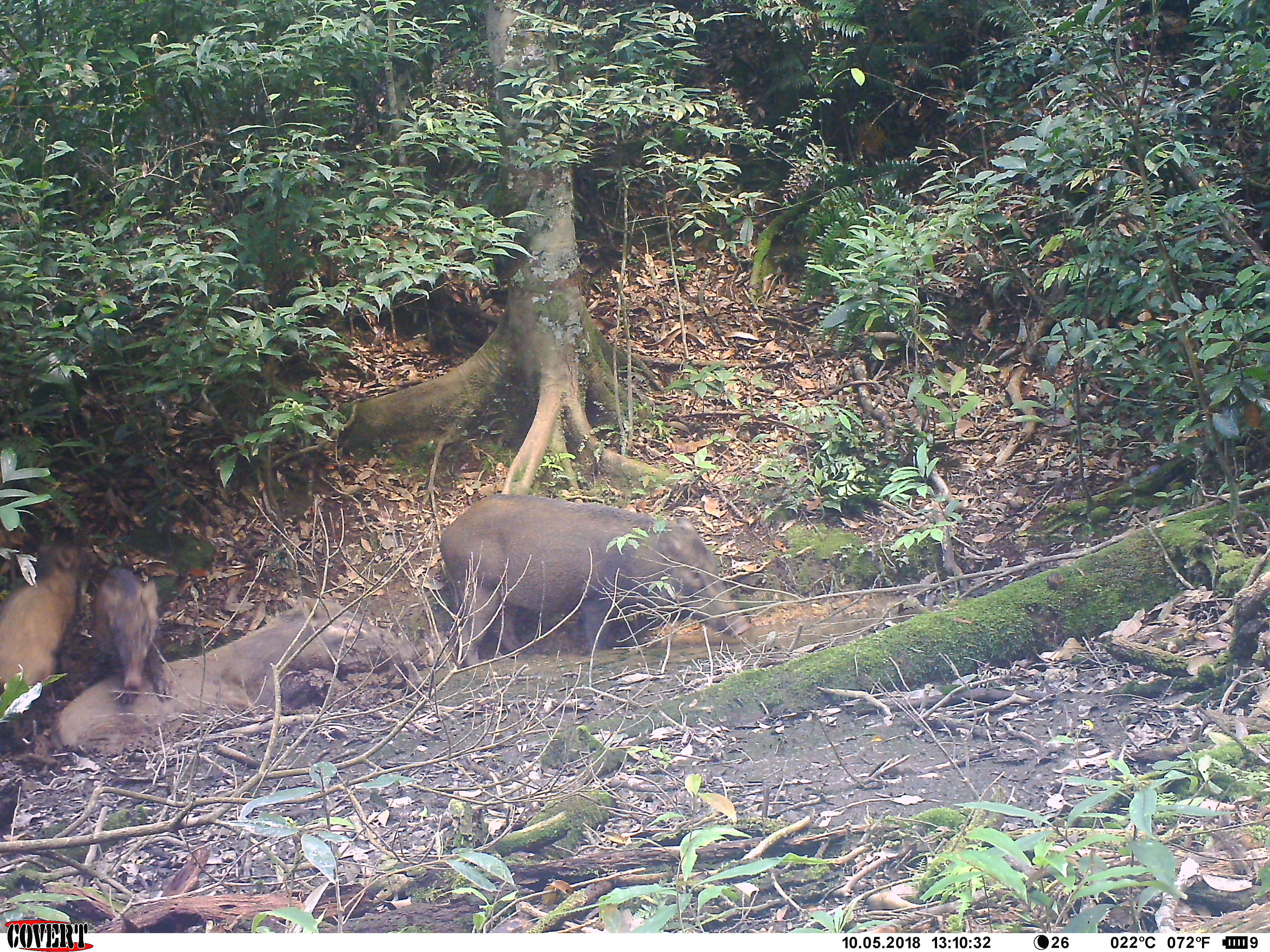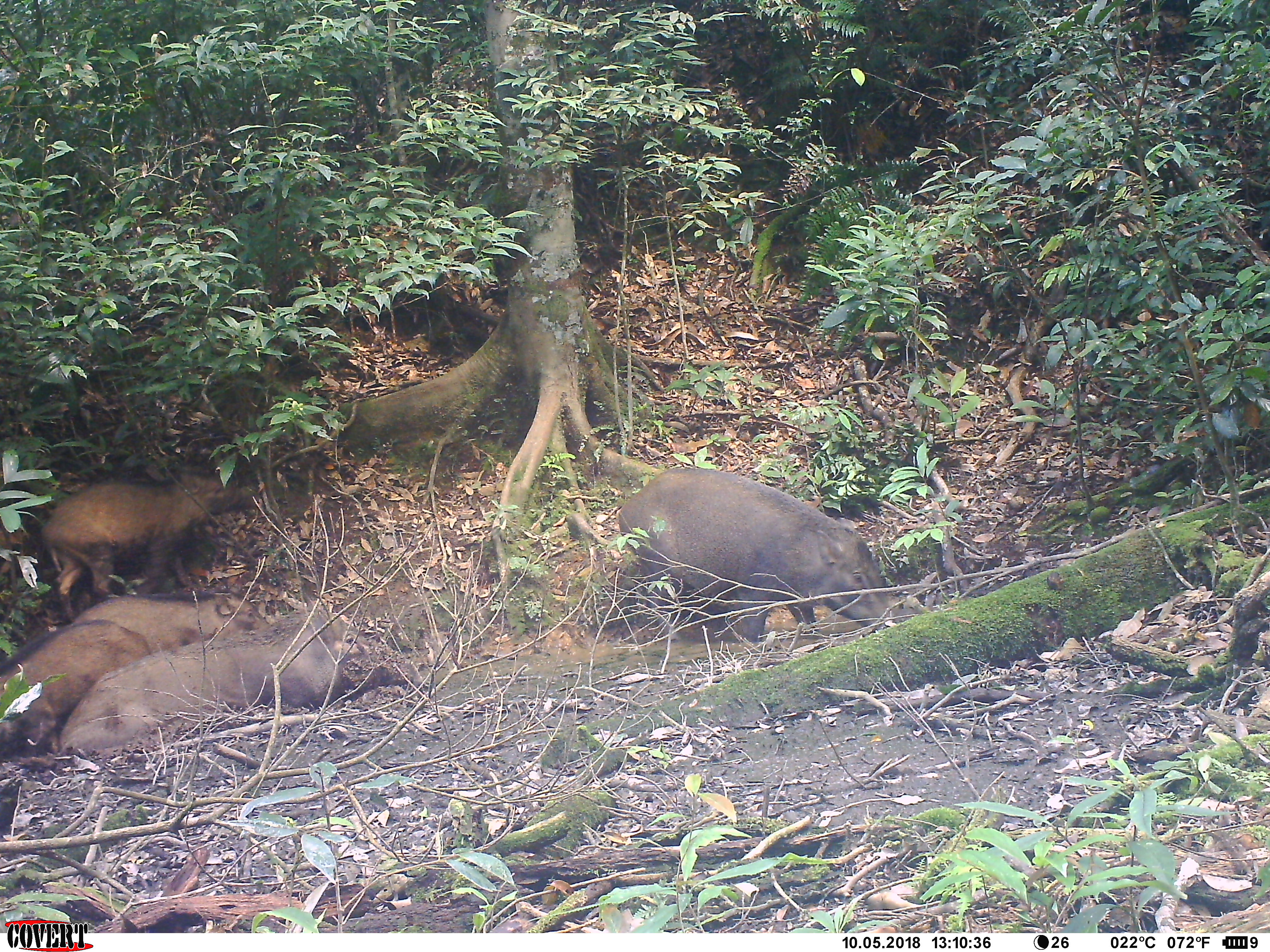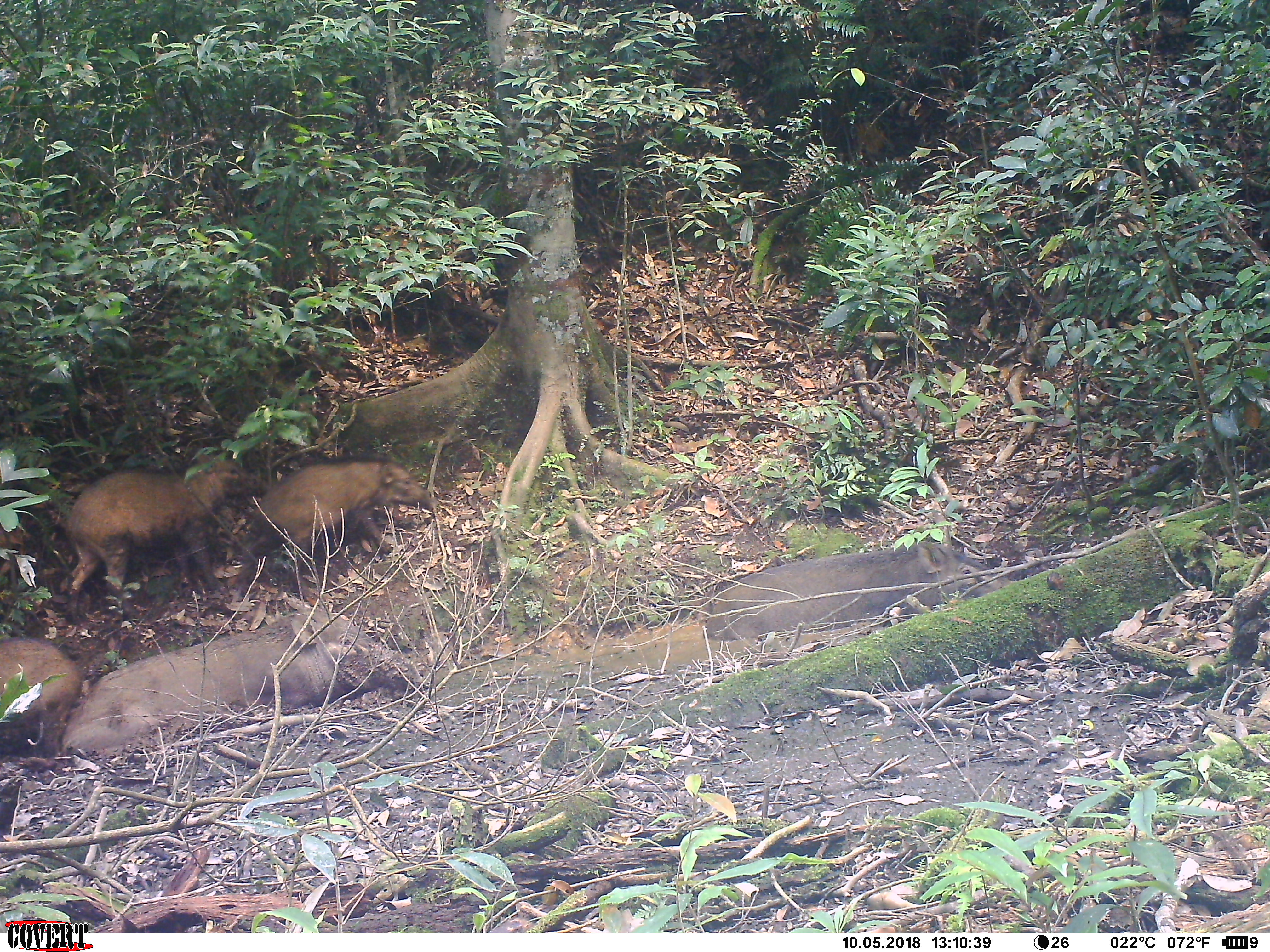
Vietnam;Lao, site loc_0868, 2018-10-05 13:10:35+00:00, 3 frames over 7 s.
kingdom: Animalia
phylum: Chordata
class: Mammalia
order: Artiodactyla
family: Suidae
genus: Sus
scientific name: Sus scrofa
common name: eurasian wild pig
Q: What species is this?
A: Eurasian wild pig (Sus scrofa).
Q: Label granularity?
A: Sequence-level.